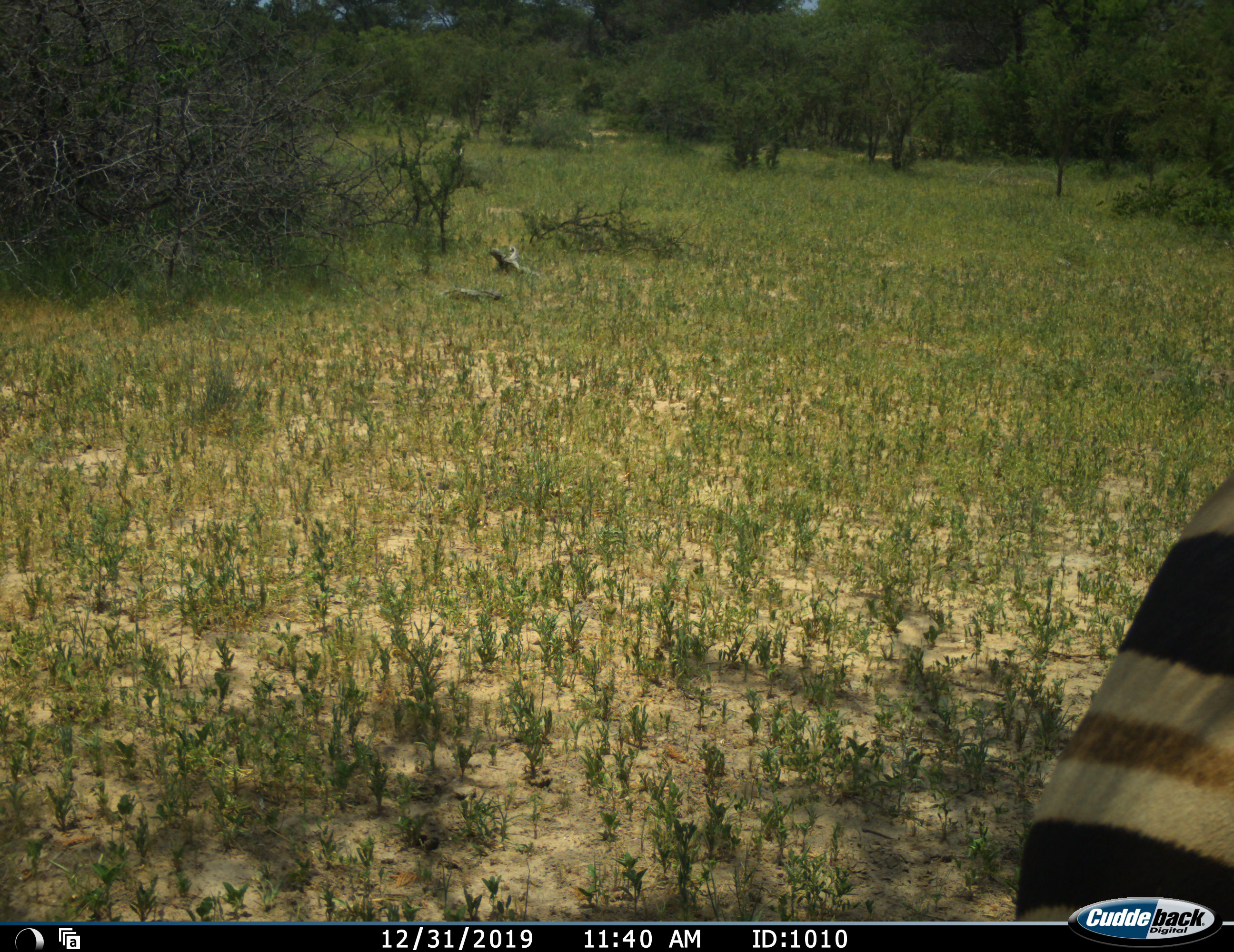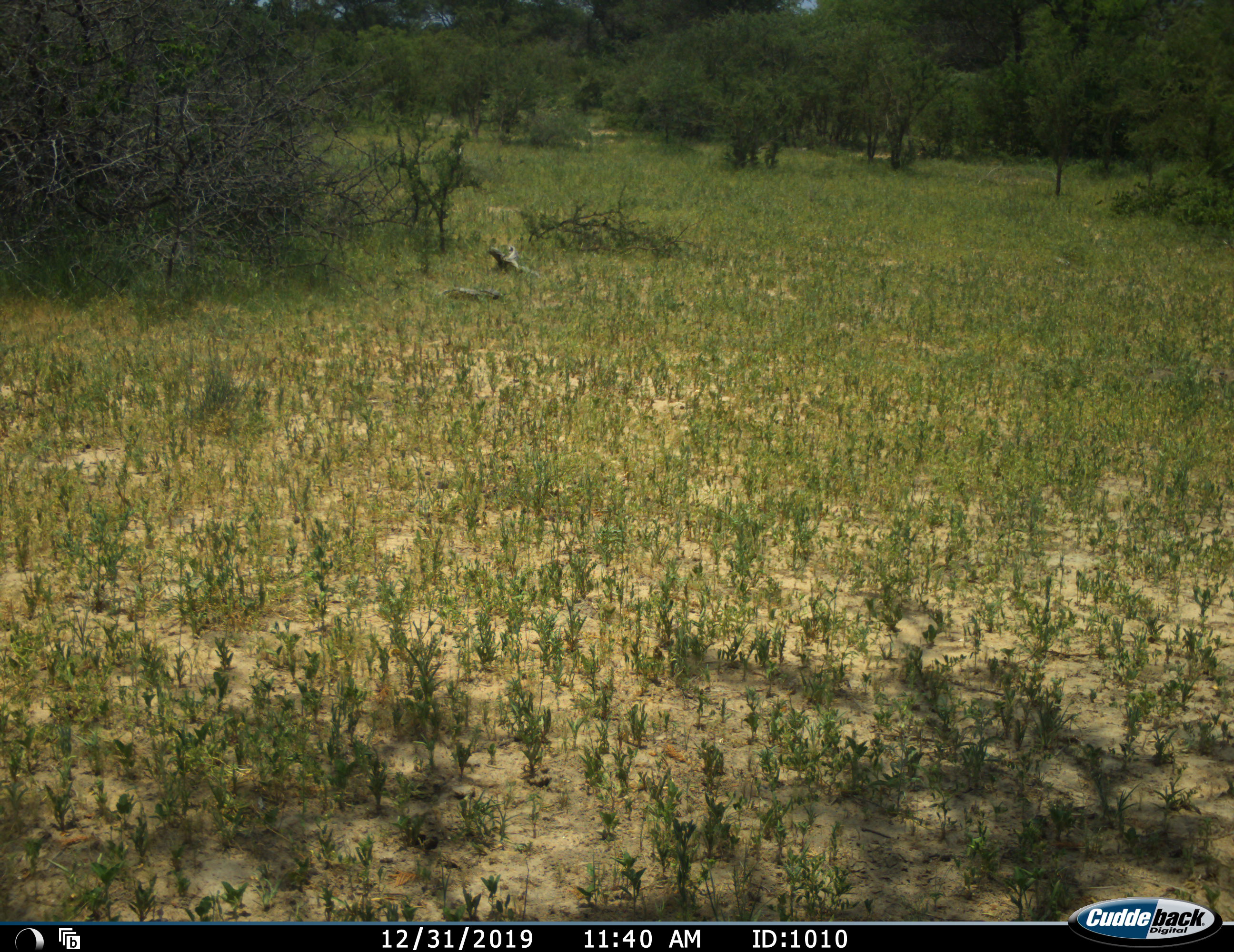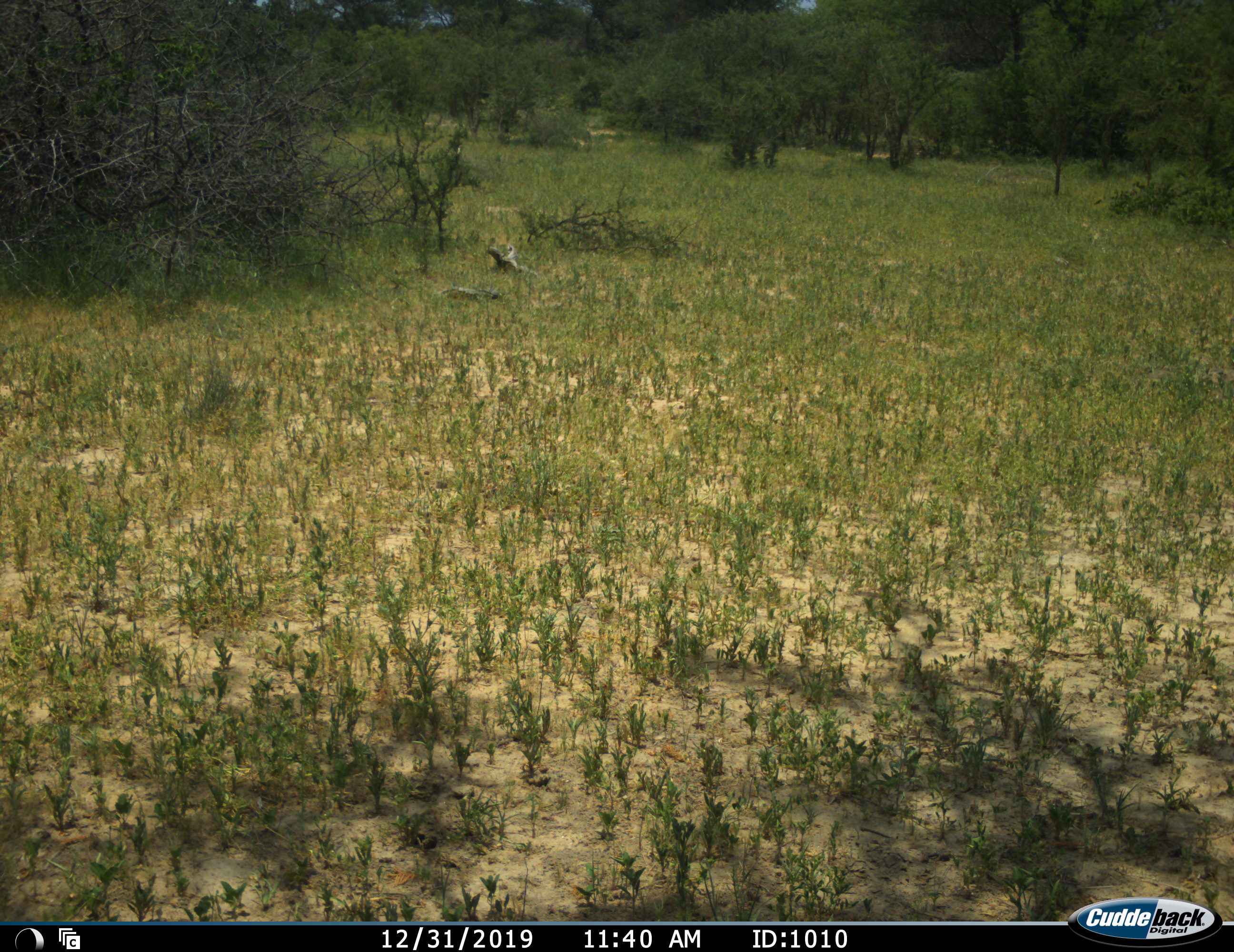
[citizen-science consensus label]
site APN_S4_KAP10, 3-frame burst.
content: unidentified animal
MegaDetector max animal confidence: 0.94